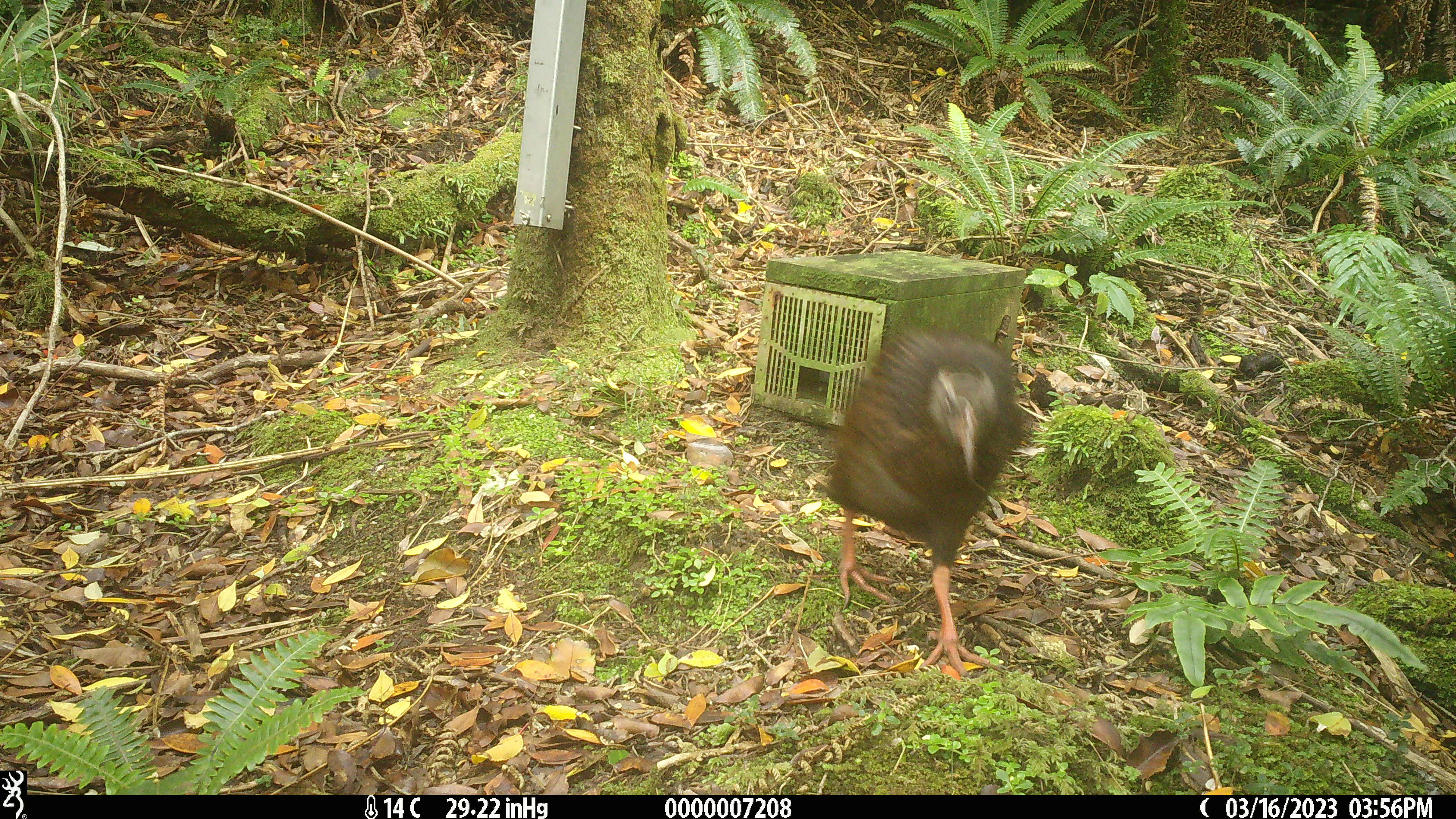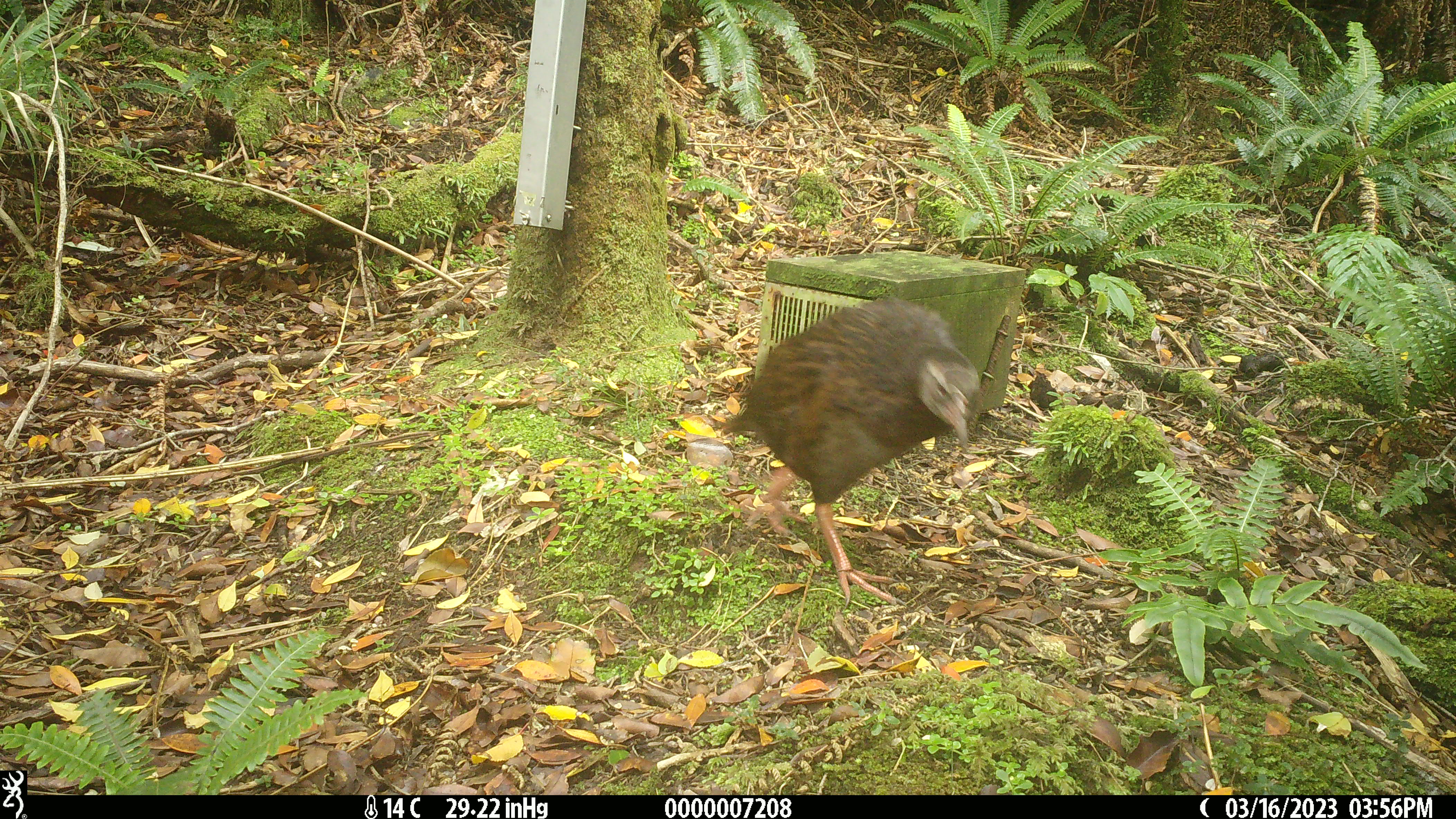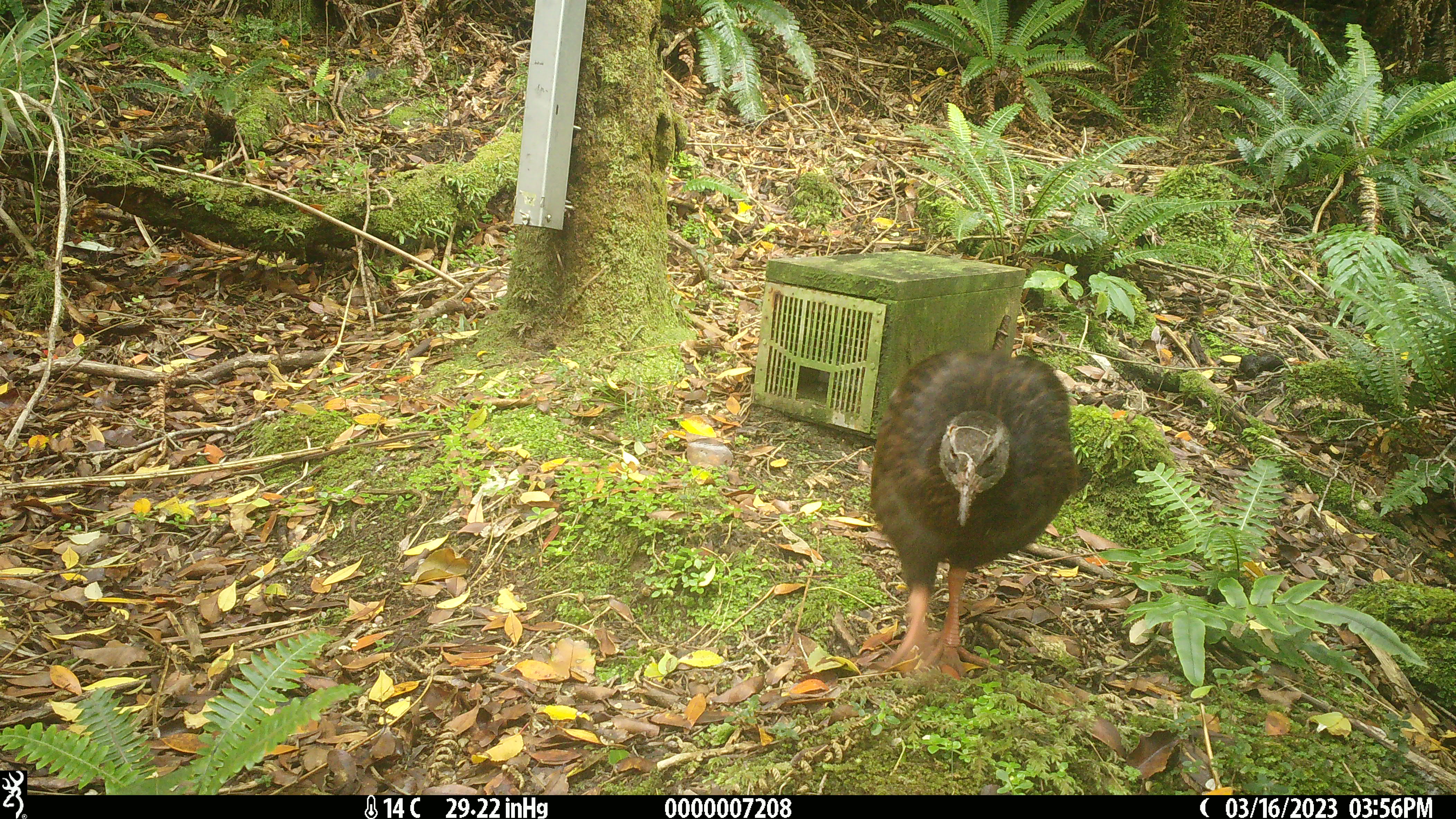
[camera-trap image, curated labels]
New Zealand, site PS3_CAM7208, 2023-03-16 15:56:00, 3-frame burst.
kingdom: Animalia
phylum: Chordata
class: Aves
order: Gruiformes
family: Rallidae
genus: Gallirallus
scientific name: Gallirallus australis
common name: weka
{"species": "weka (Gallirallus australis)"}